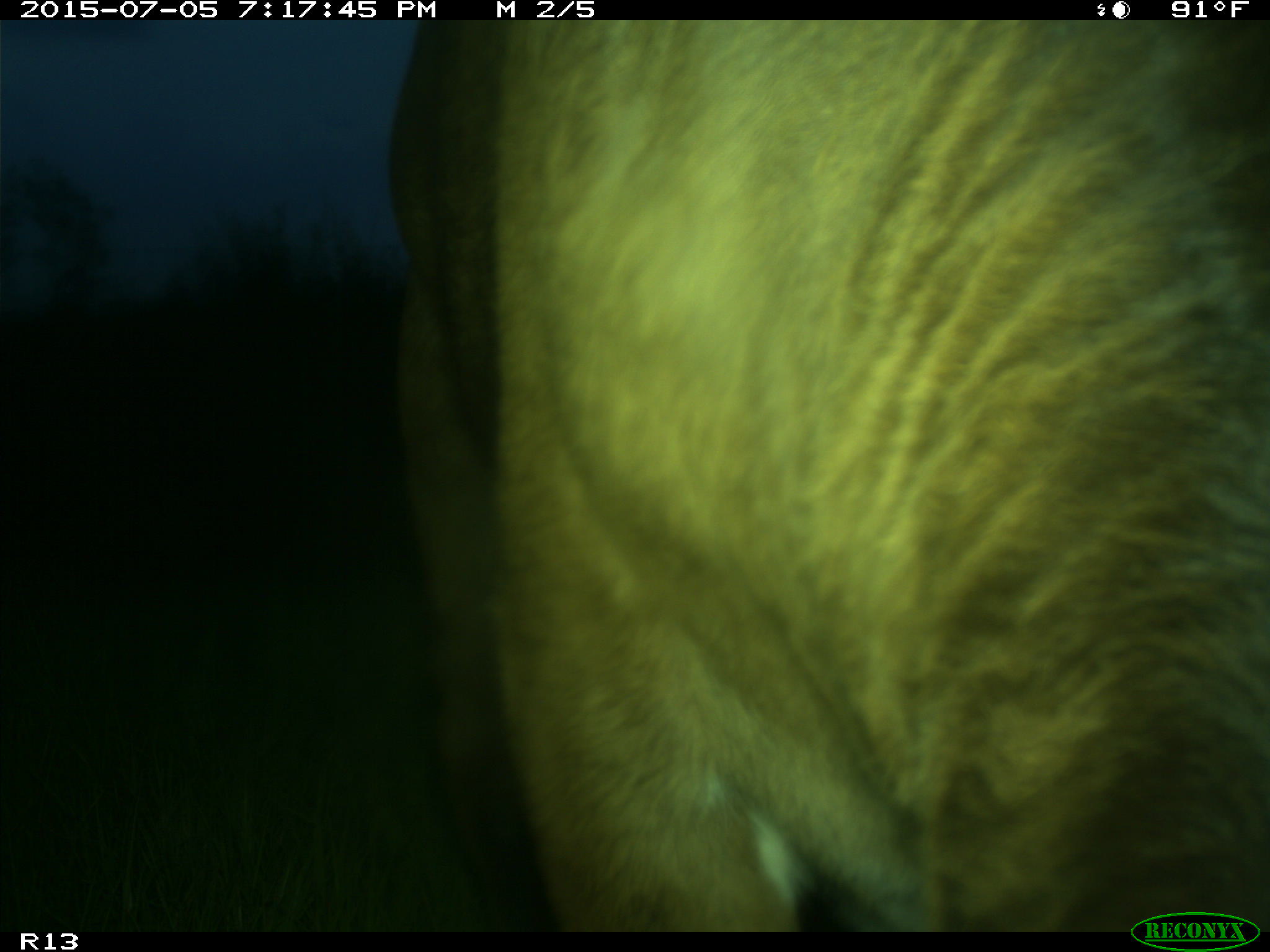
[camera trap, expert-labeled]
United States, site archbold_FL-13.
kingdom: Animalia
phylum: Chordata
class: Mammalia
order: Artiodactyla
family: Bovidae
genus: Bos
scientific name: Bos taurus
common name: domestic cow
Bos taurus (domestic cow).